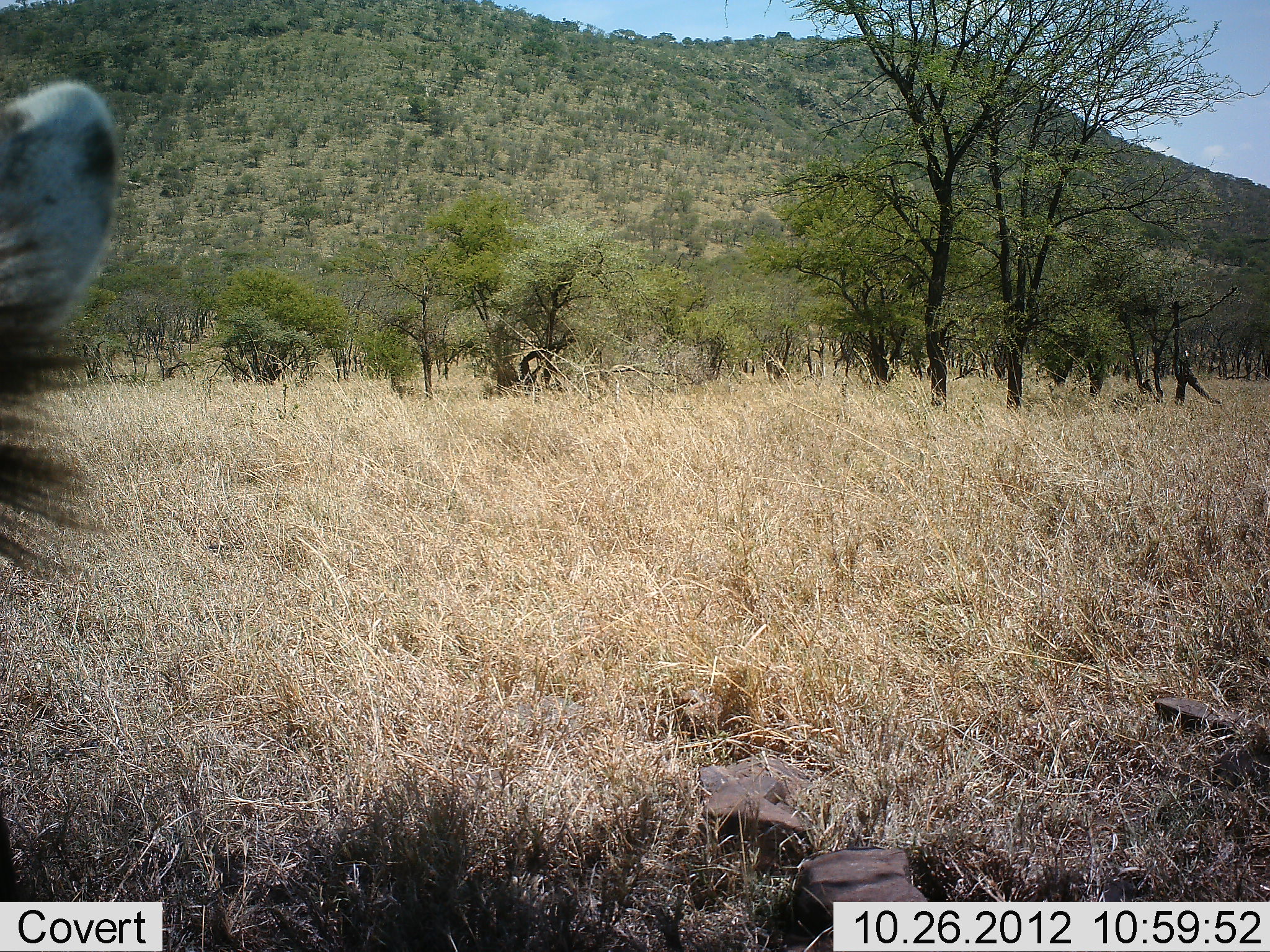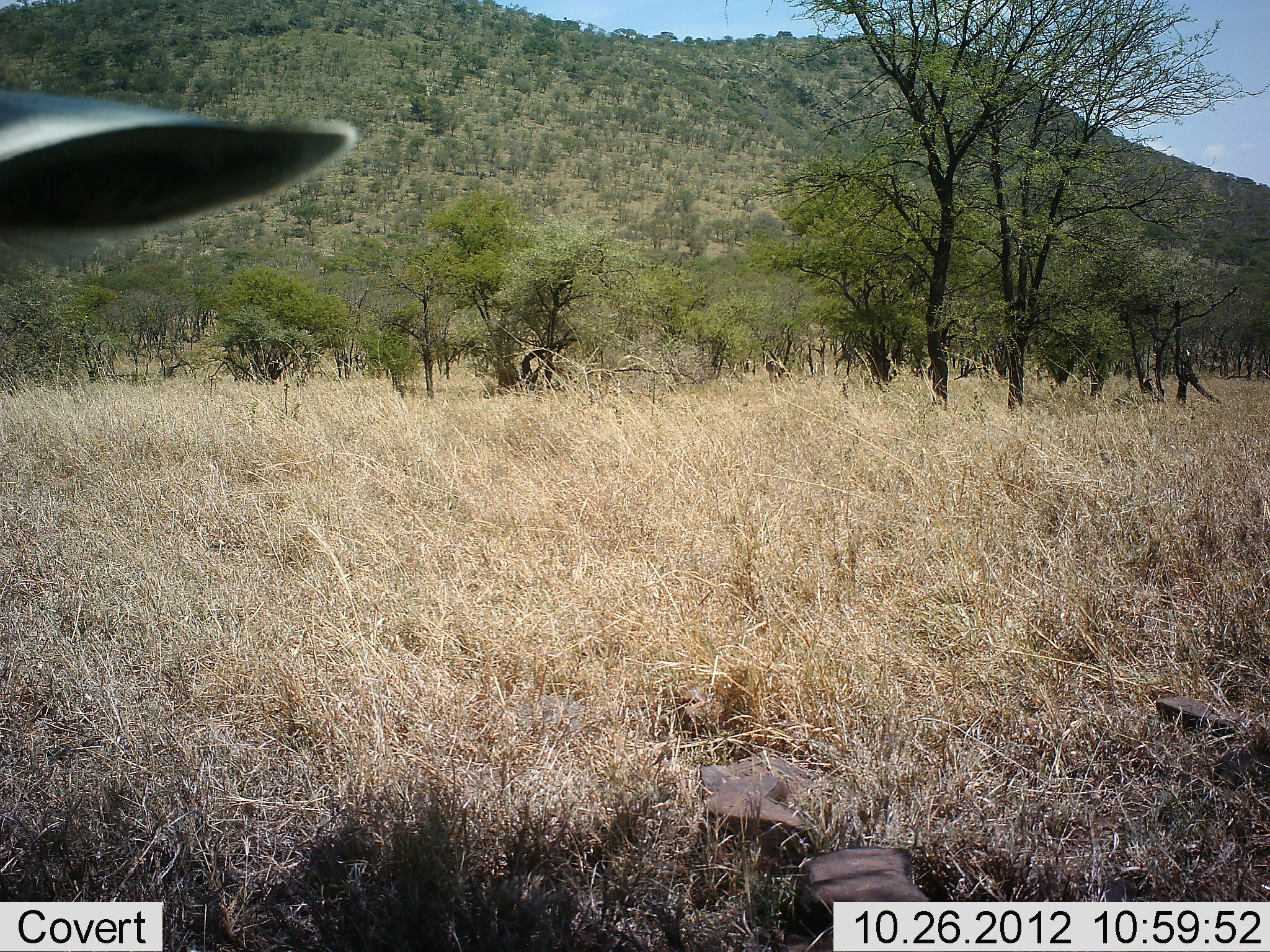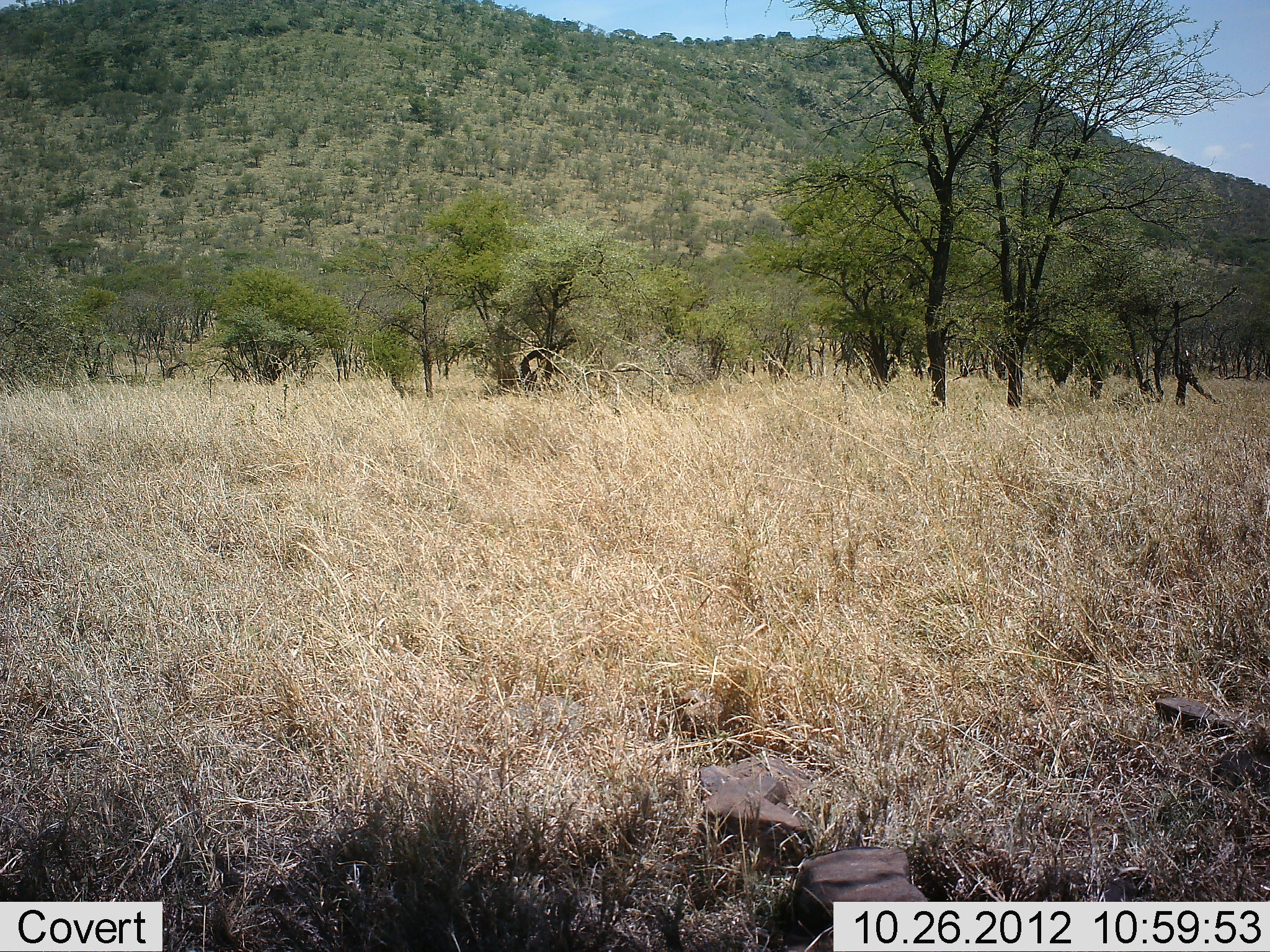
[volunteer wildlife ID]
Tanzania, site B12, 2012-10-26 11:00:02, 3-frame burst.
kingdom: Animalia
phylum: Chordata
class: Mammalia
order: Perissodactyla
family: Equidae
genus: Equus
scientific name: Equus quagga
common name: plains zebra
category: zebra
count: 1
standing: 75%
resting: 0%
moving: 25%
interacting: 0%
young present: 0%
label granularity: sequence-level